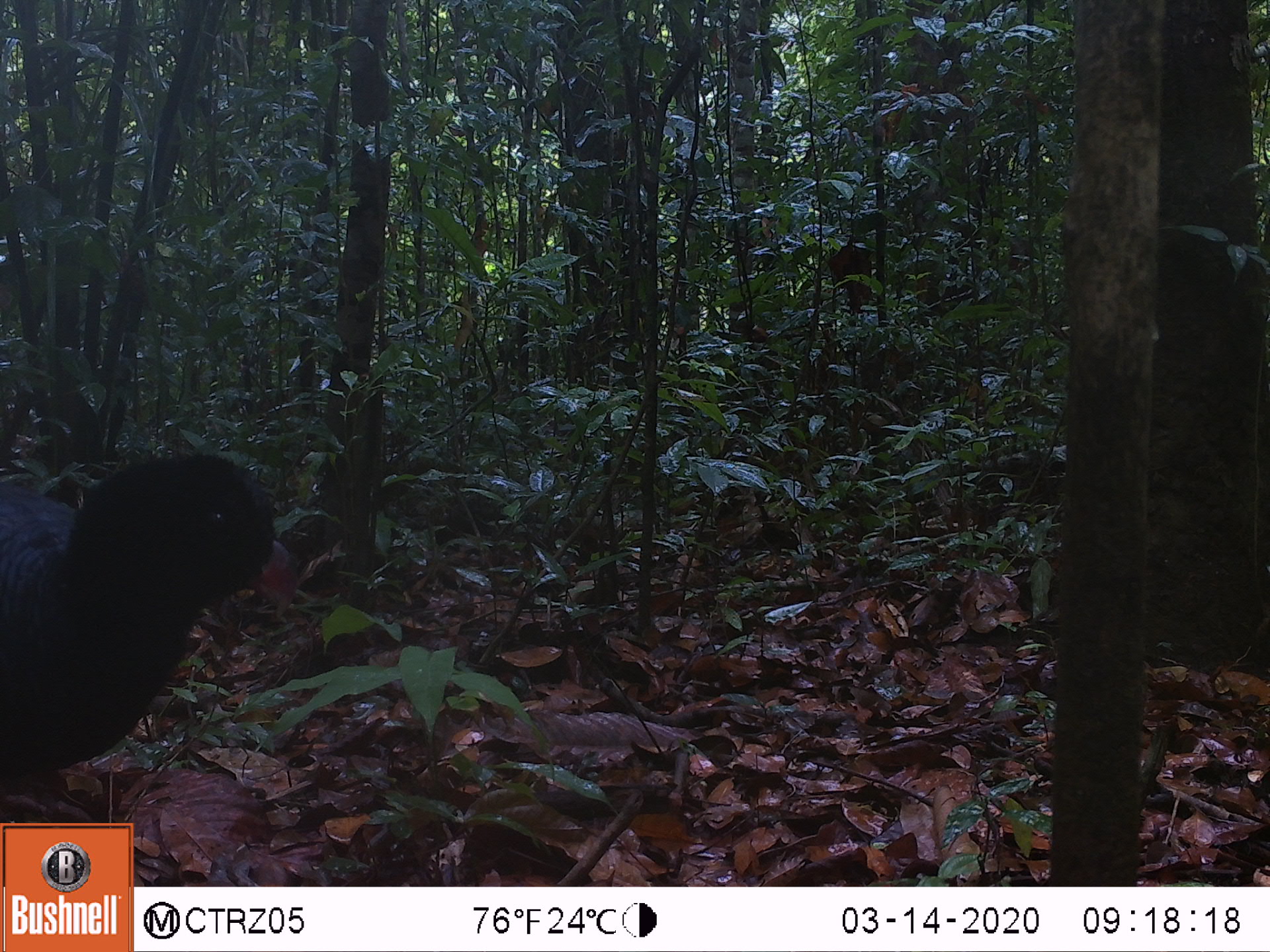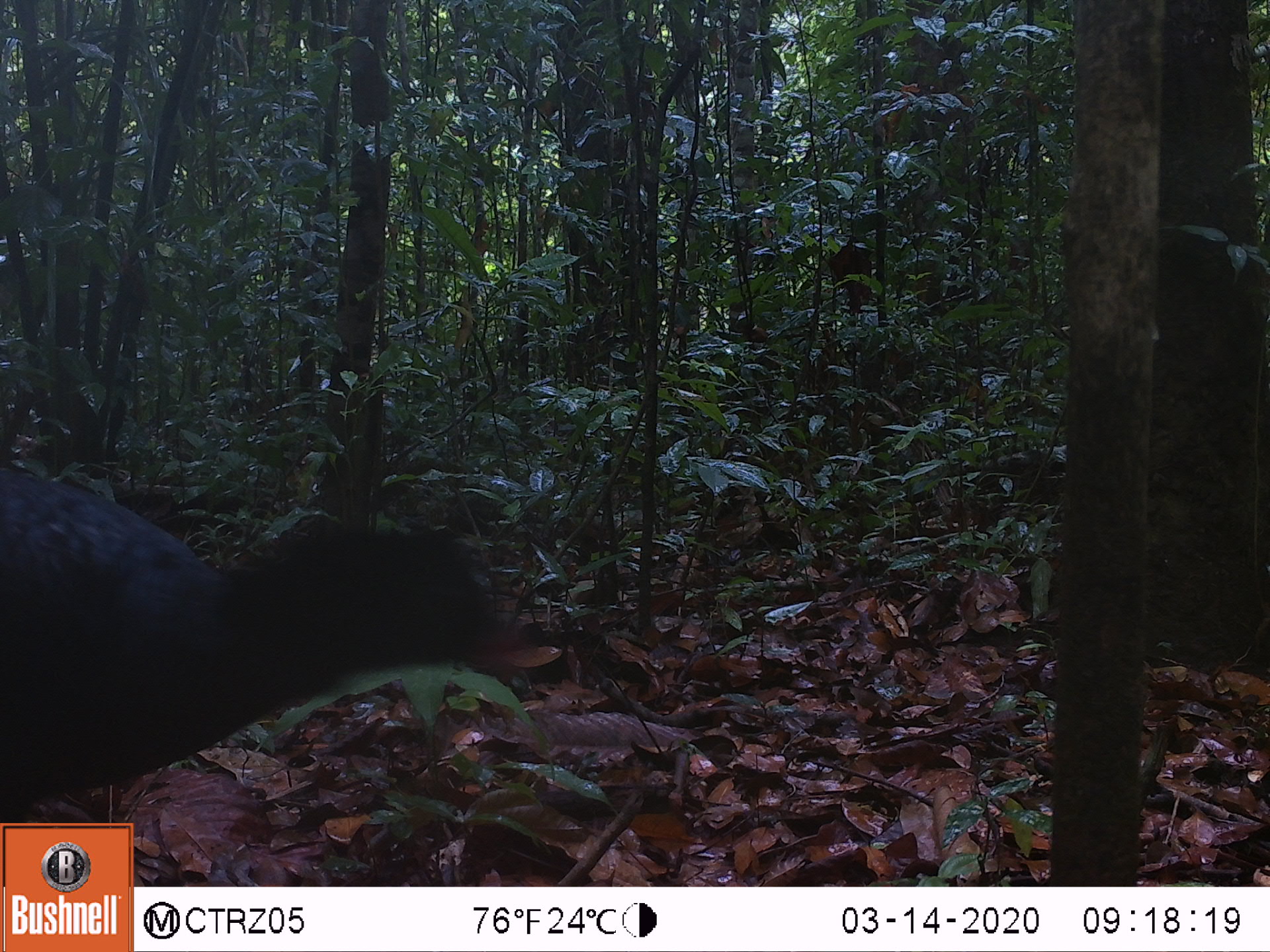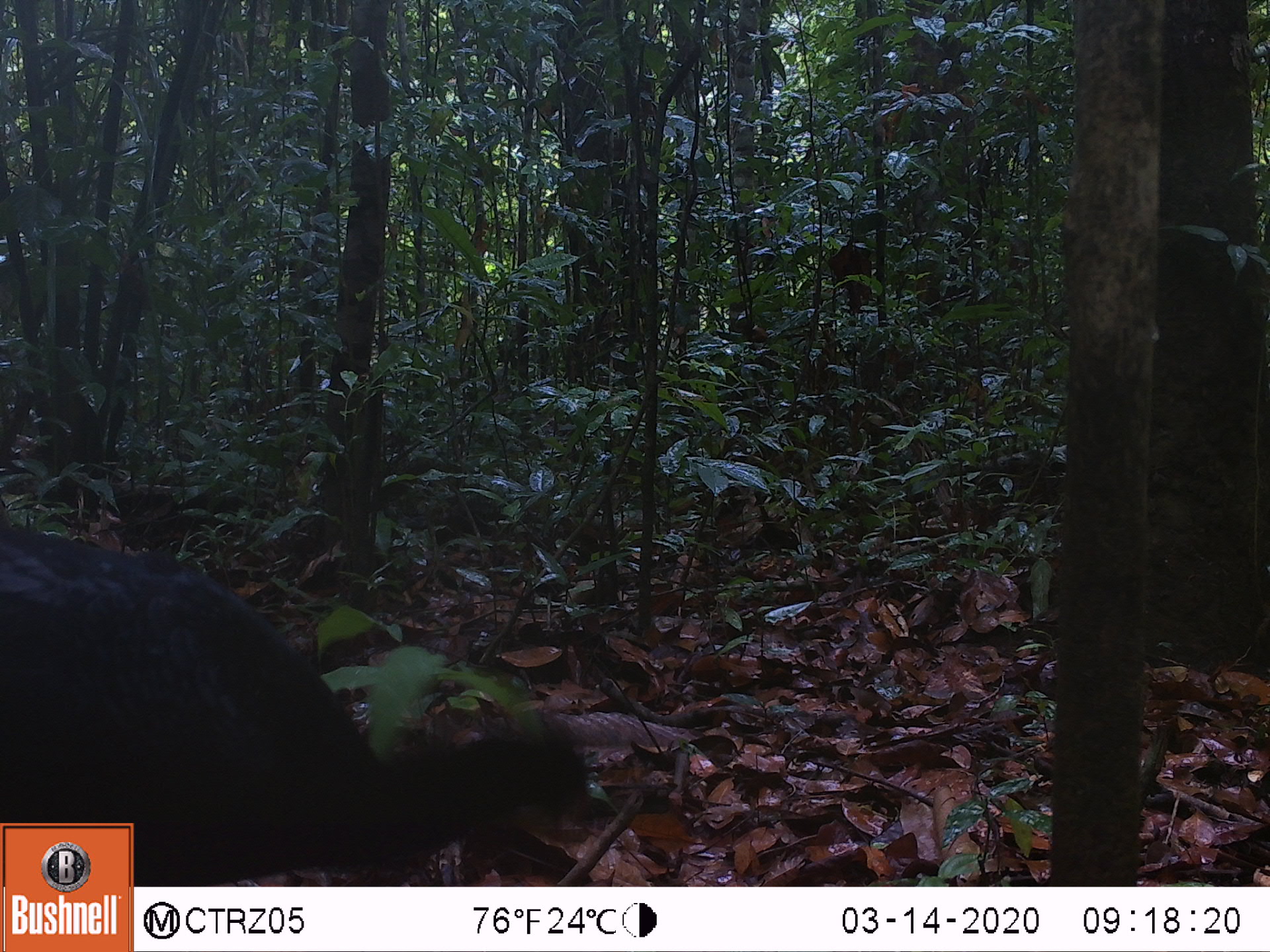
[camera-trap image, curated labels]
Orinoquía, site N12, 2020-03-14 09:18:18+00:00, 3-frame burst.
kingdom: Animalia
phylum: Chordata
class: Aves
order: Galliformes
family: Cracidae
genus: Mitu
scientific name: Mitu salvini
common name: salvin's currasow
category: salvins curassow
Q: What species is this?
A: Salvins curassow (salvin's currasow) (Mitu salvini).